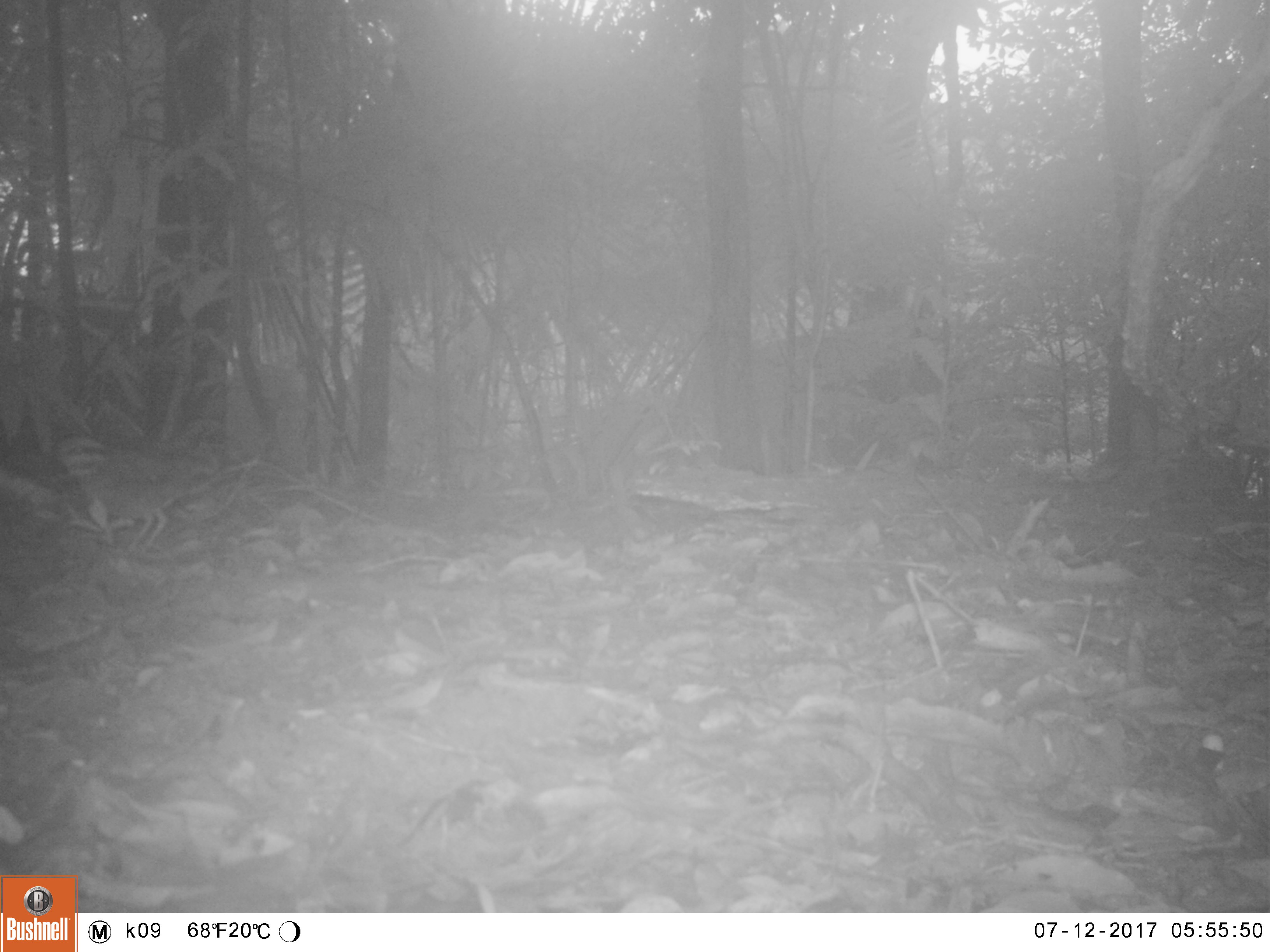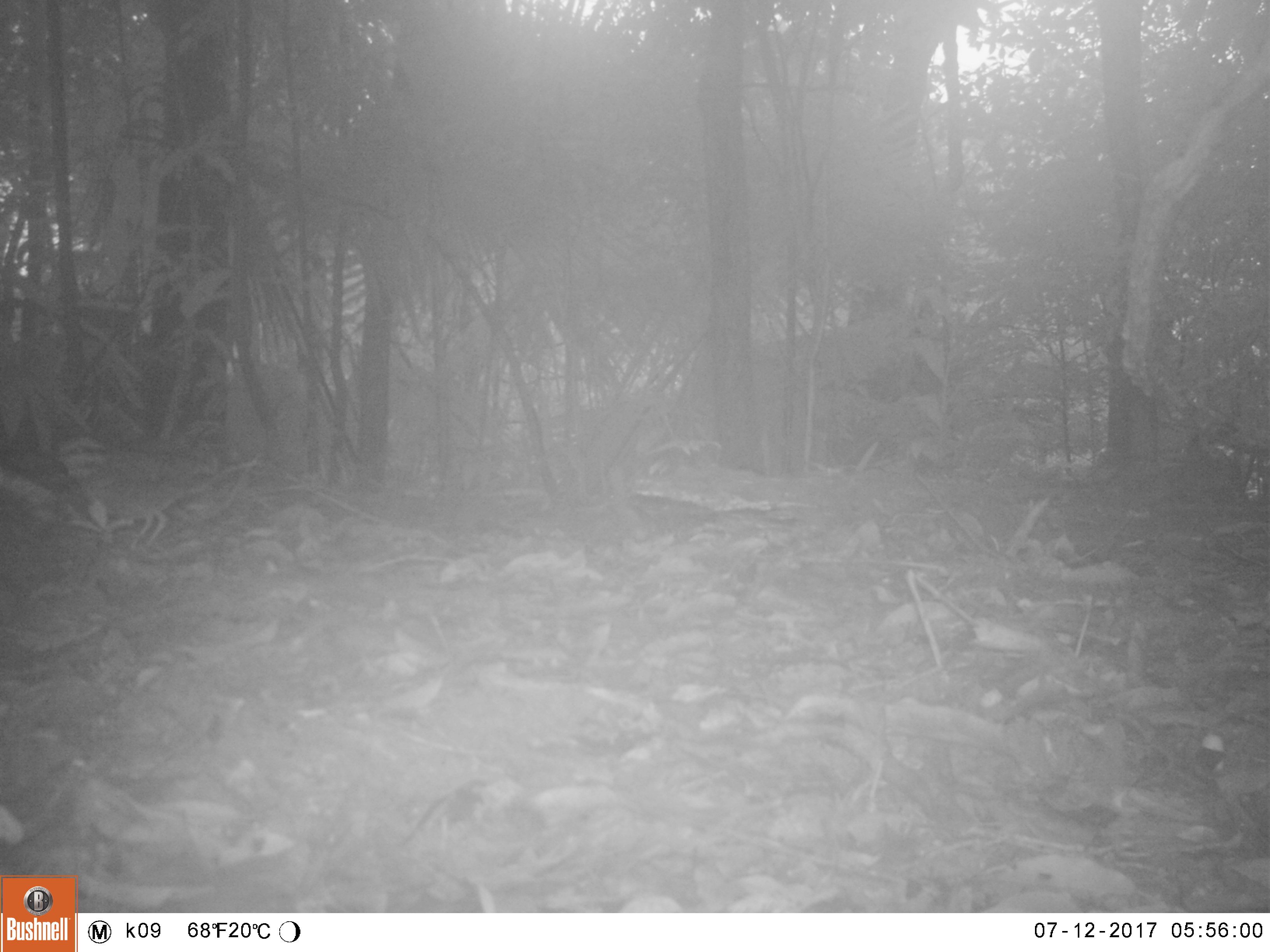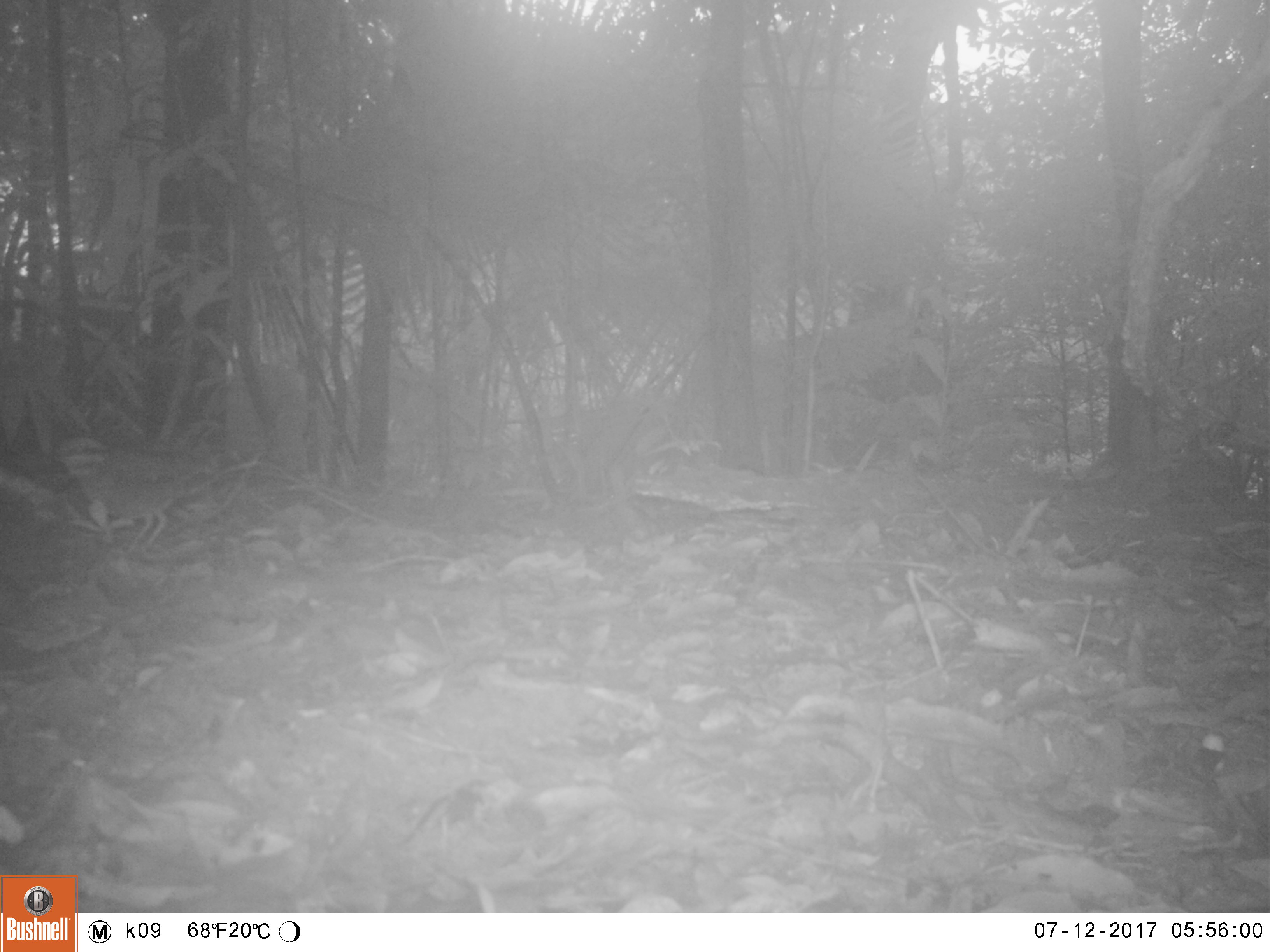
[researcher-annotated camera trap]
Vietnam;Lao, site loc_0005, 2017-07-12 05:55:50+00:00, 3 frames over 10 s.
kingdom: Animalia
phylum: Chordata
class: Aves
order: Passeriformes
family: Pittidae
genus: Hydrornis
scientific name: Hydrornis cyaneus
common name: blue pitta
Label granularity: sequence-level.